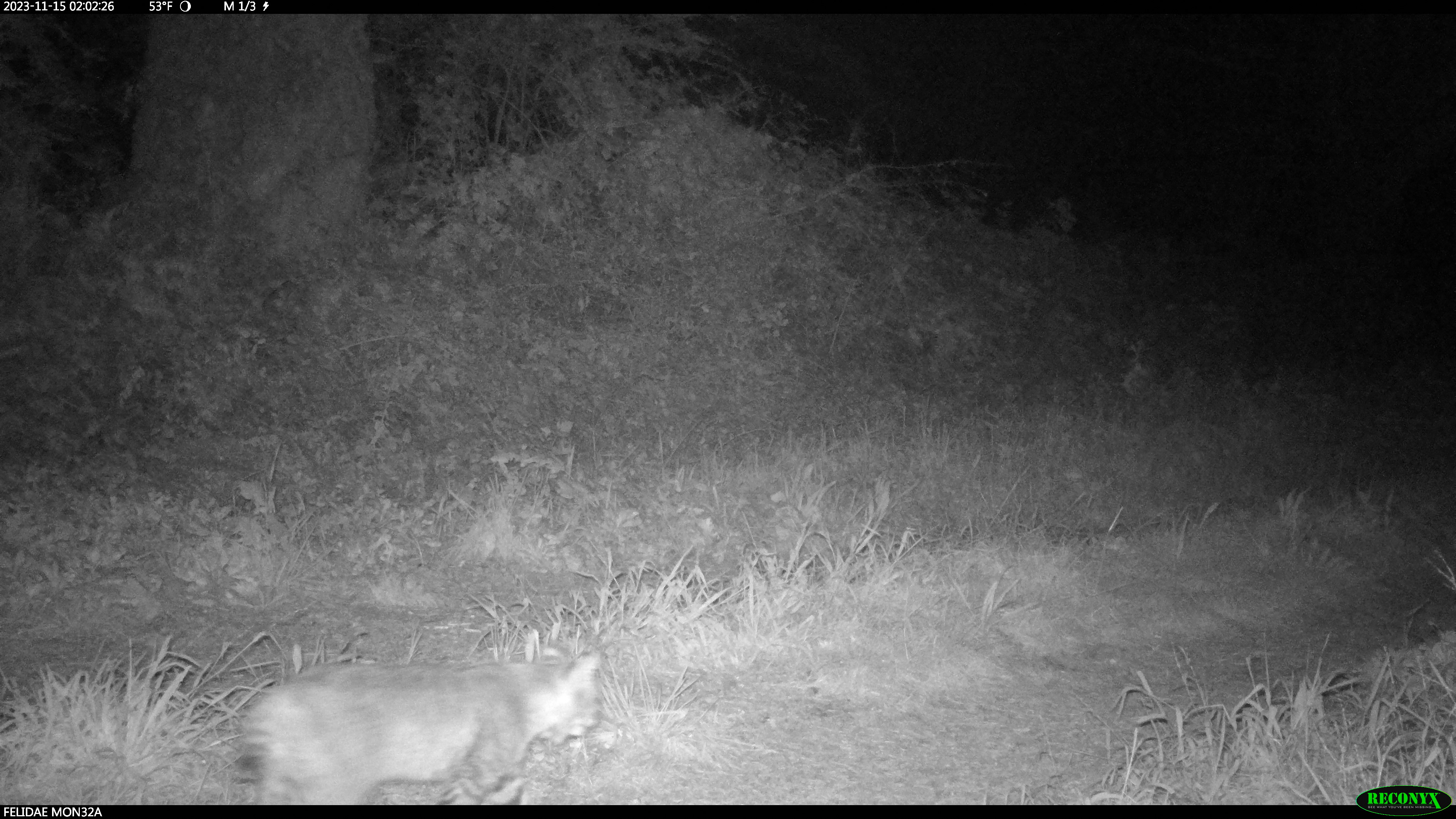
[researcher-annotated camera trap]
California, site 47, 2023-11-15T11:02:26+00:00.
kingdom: Animalia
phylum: Chordata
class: Mammalia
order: Carnivora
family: Felidae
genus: Lynx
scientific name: Lynx rufus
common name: bobcat